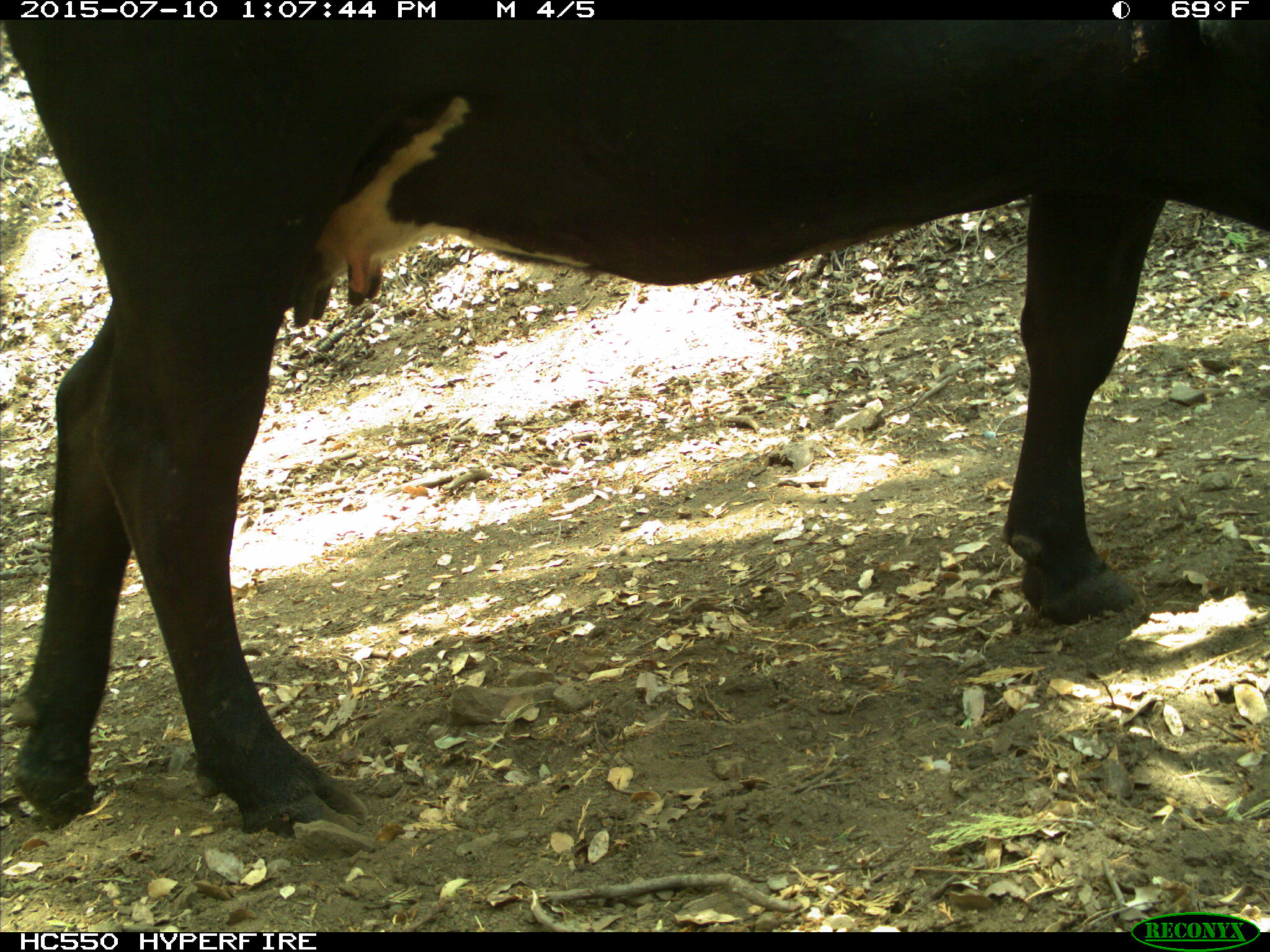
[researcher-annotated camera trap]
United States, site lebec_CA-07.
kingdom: Animalia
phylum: Chordata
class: Mammalia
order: Artiodactyla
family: Bovidae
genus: Bos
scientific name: Bos taurus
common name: domestic cow